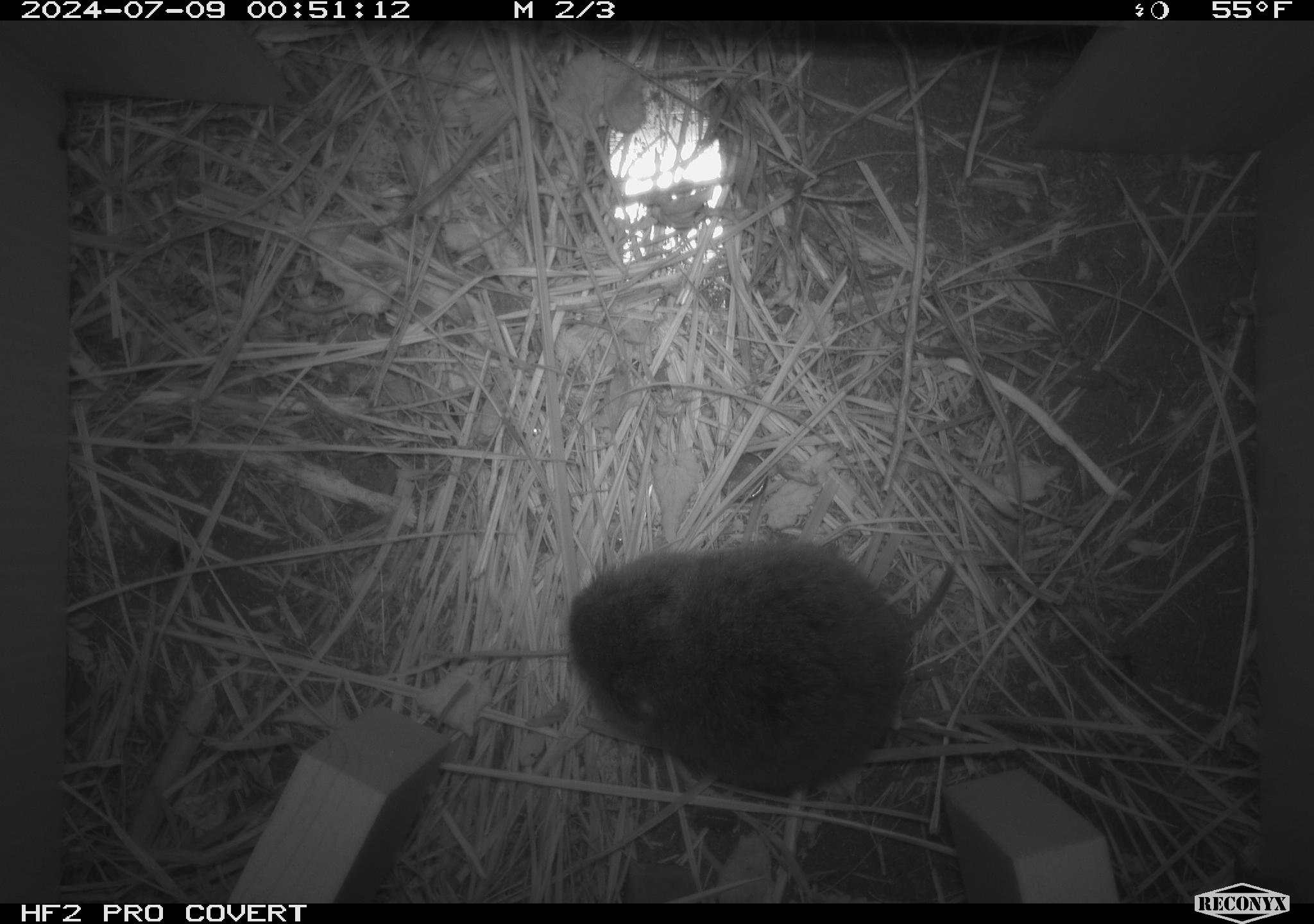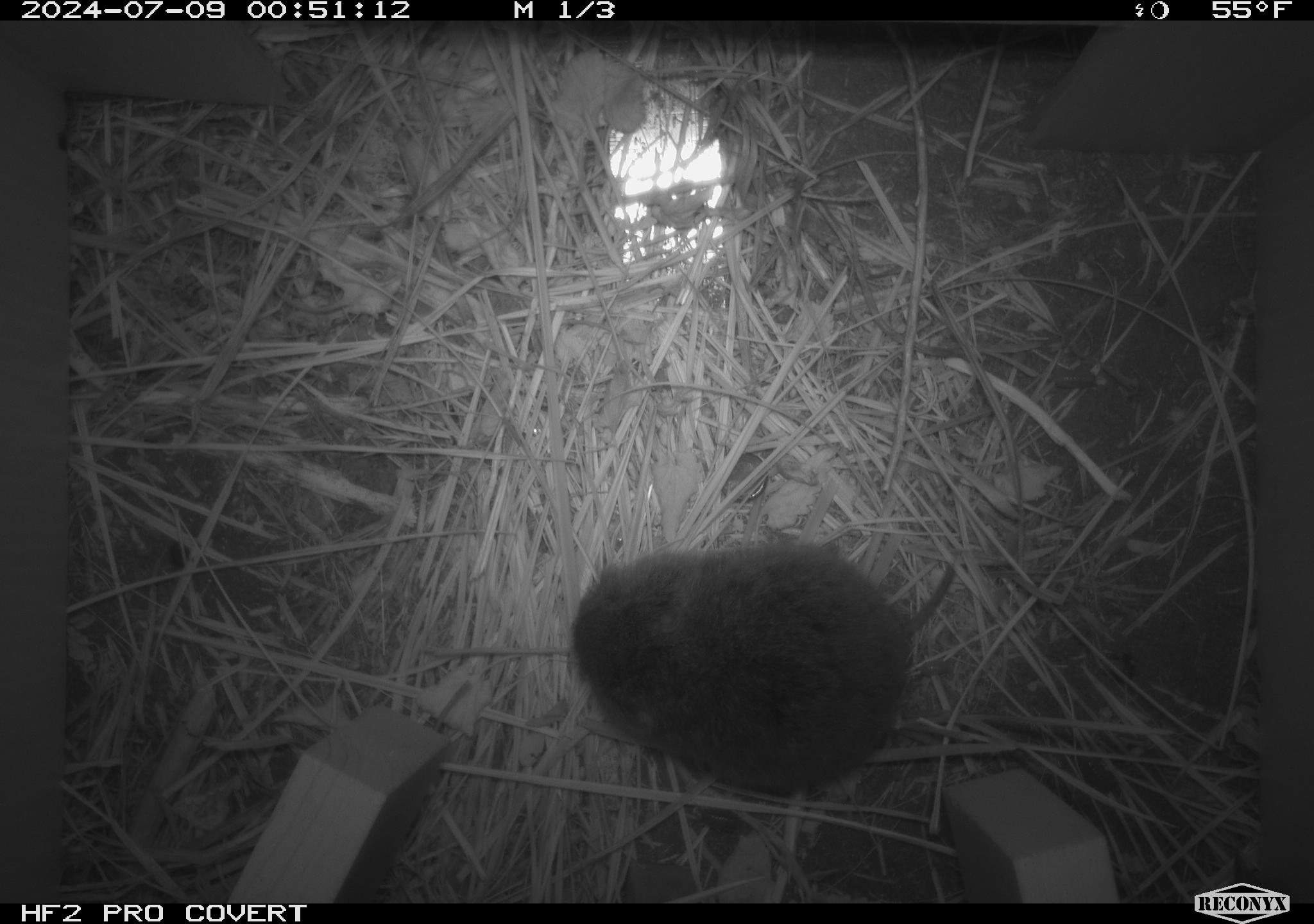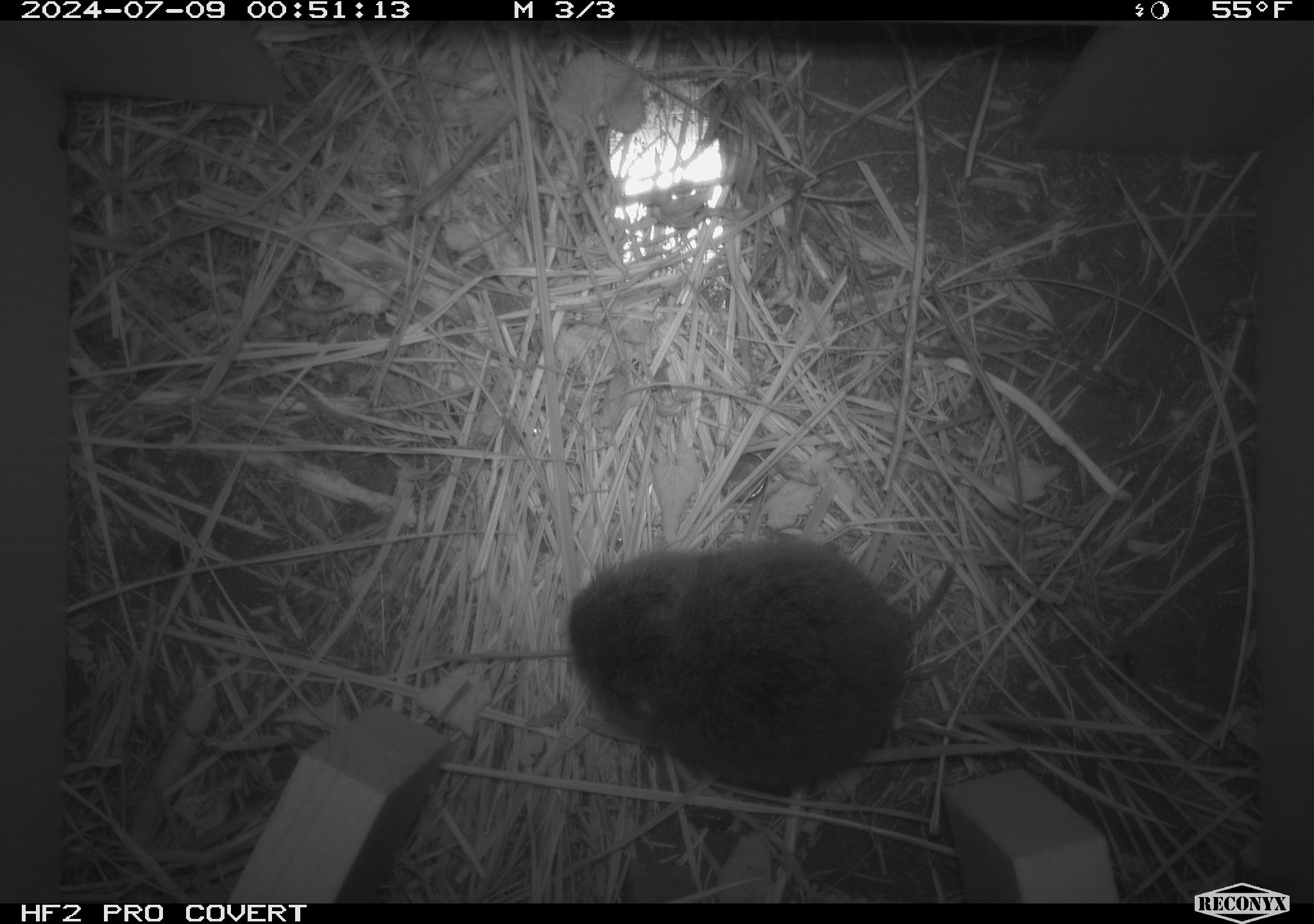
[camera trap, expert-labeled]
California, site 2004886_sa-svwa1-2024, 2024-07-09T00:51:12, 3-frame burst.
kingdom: Animalia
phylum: Chordata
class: Mammalia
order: Rodentia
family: Cricetidae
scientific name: Arvicolinae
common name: voles, lemmings, and muskrats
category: arvicolinae subfamily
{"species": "arvicolinae subfamily (voles, lemmings, and muskrats) (Arvicolinae)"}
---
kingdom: Animalia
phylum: Arthropoda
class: Malacostraca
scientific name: Malacostraca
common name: amphipods, crabs, isopods, krill, lobsters and shrimps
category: malacostracan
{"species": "malacostracan (amphipods, crabs, isopods, krill, lobsters and shrimps) (Malacostraca)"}